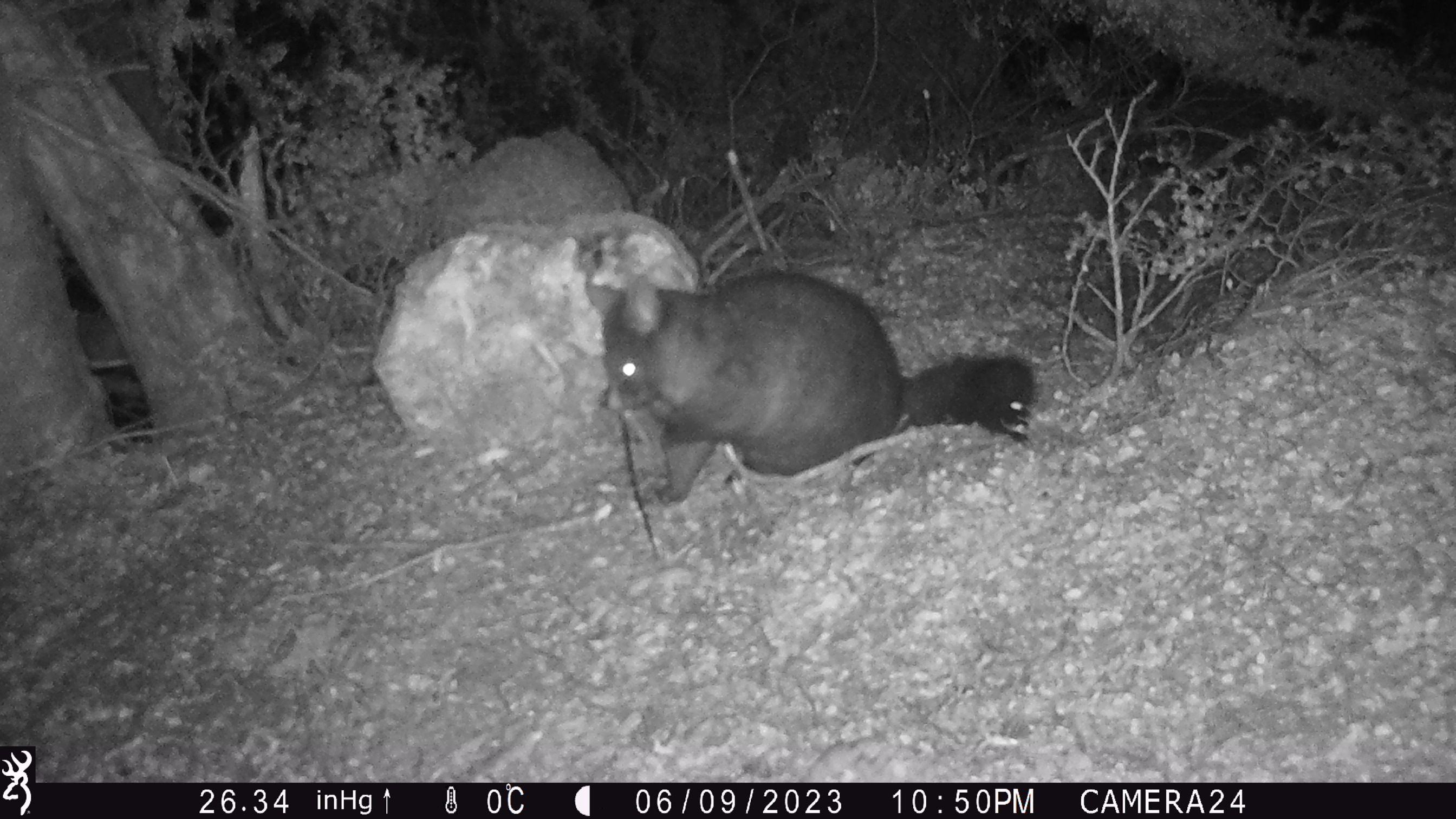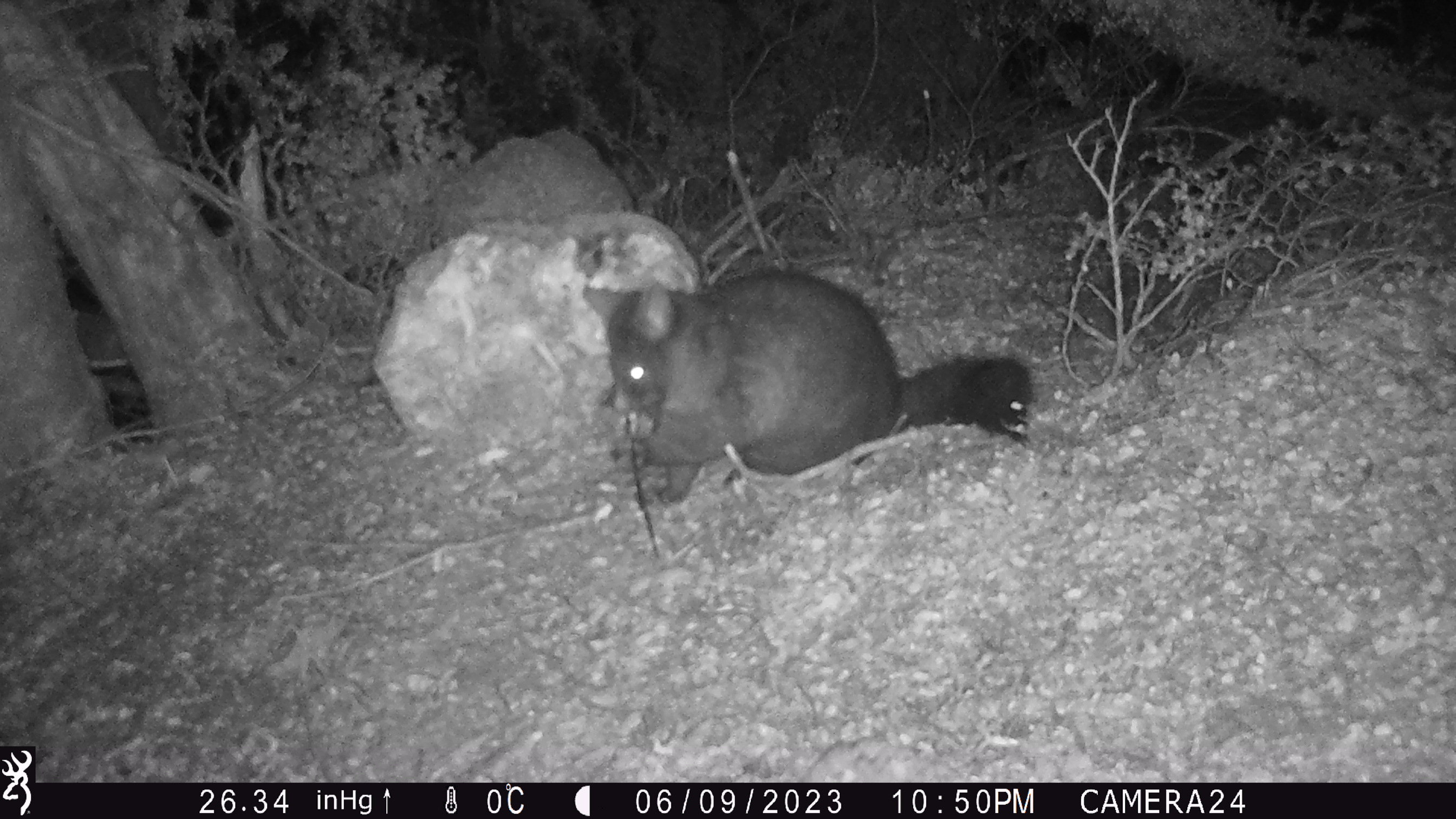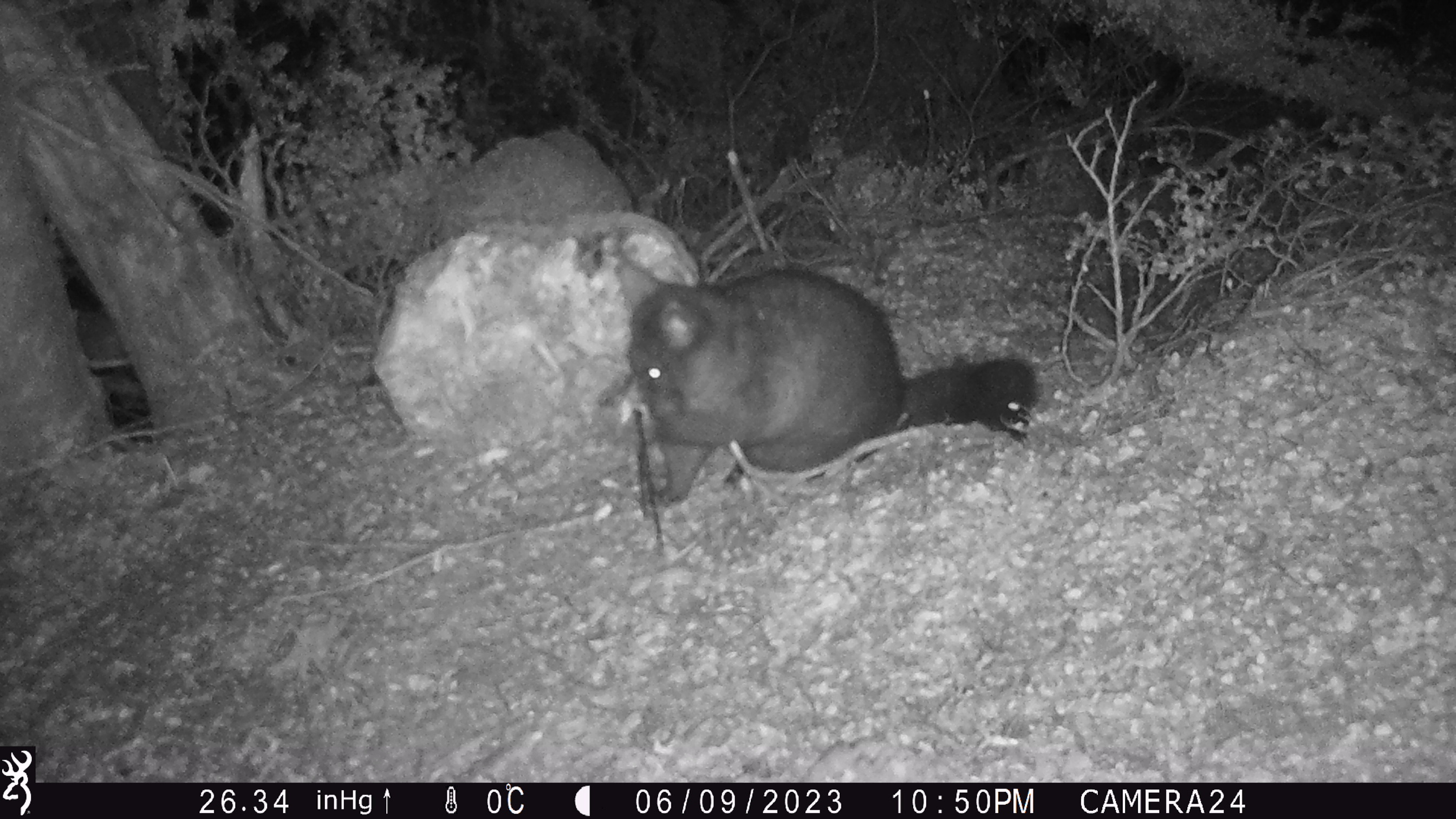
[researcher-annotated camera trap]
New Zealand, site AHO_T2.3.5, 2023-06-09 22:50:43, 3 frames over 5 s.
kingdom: Animalia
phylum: Chordata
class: Mammalia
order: Carnivora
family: Mustelidae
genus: Mustela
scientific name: Mustela erminea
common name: stoat